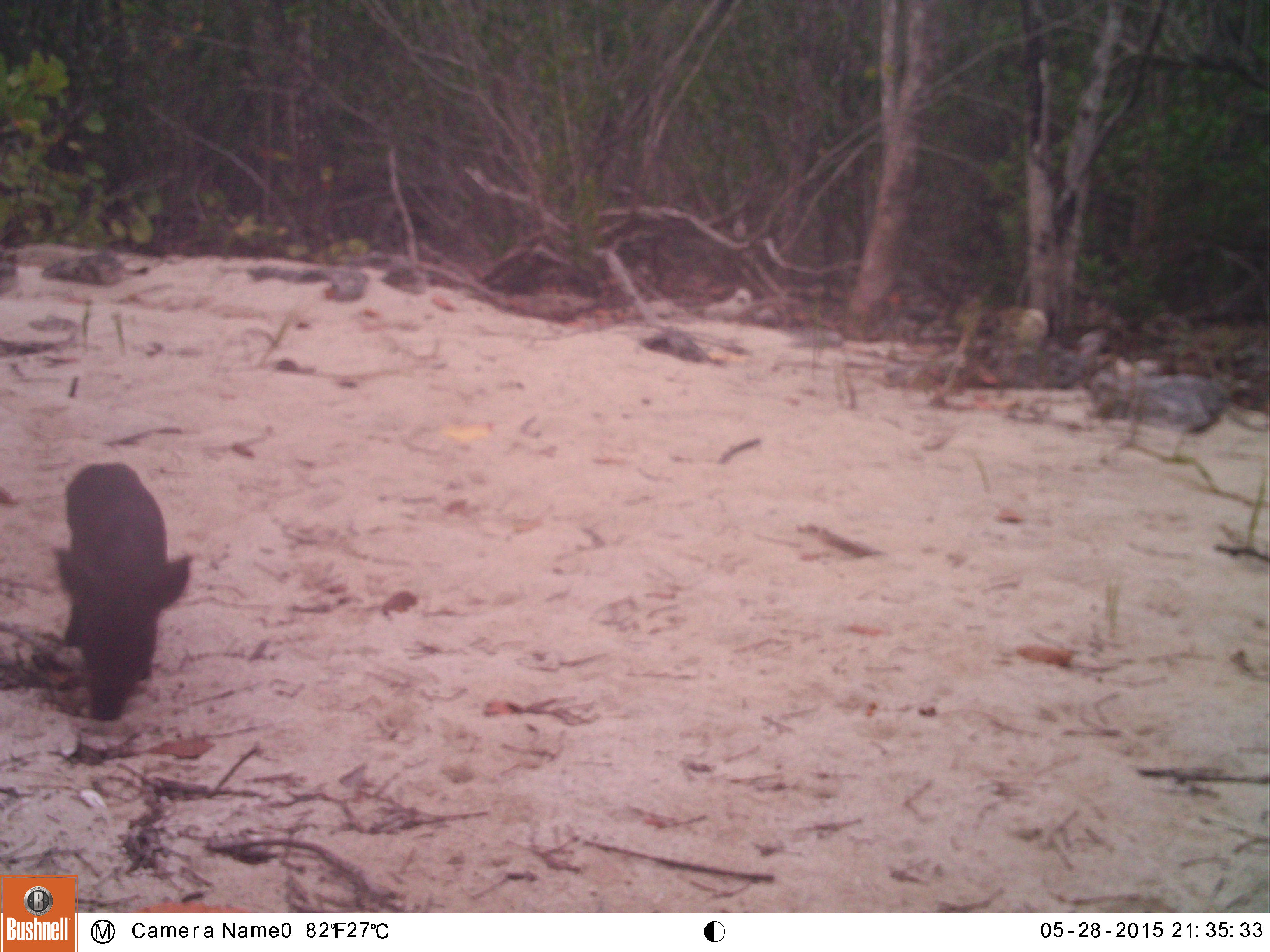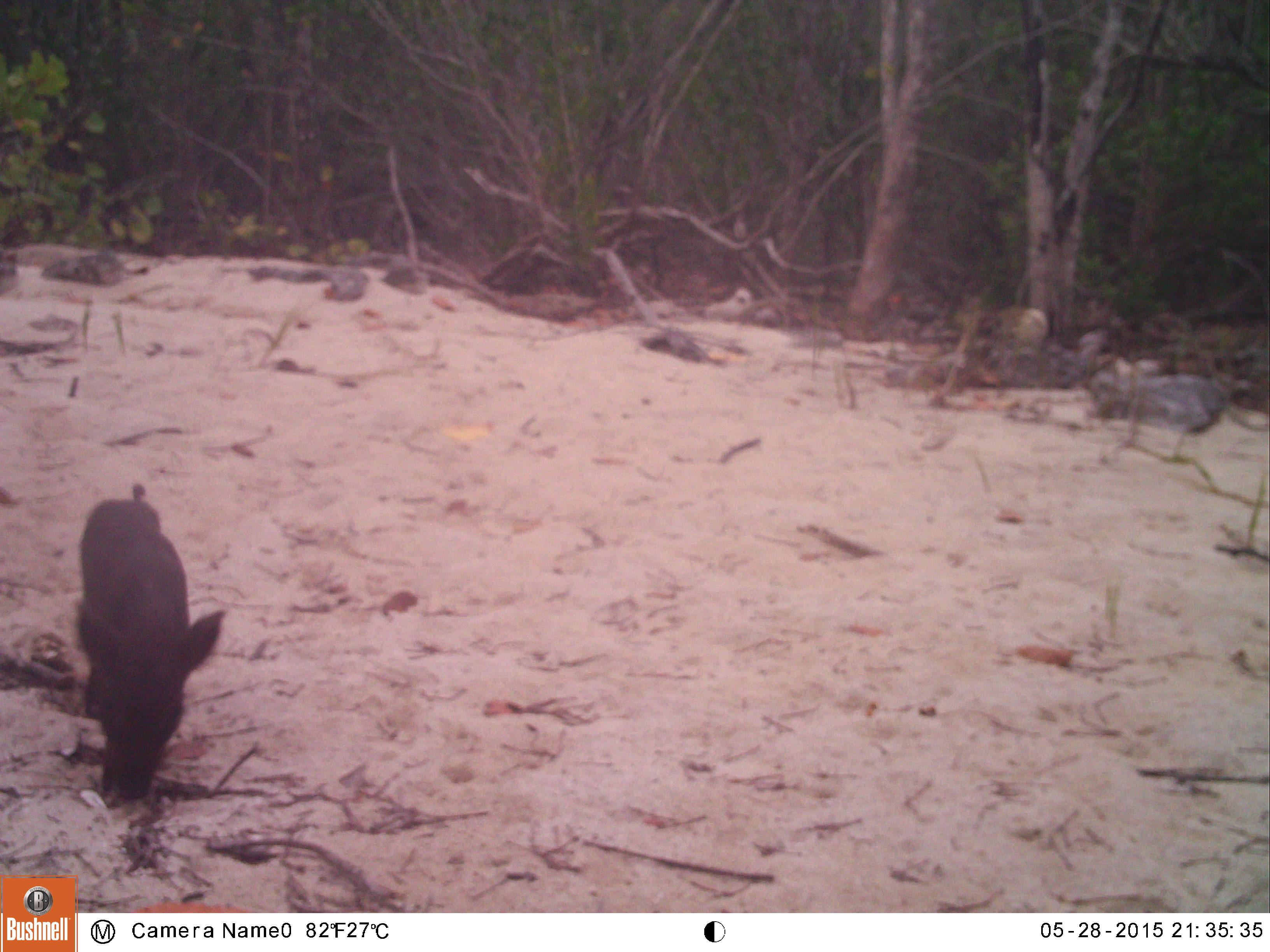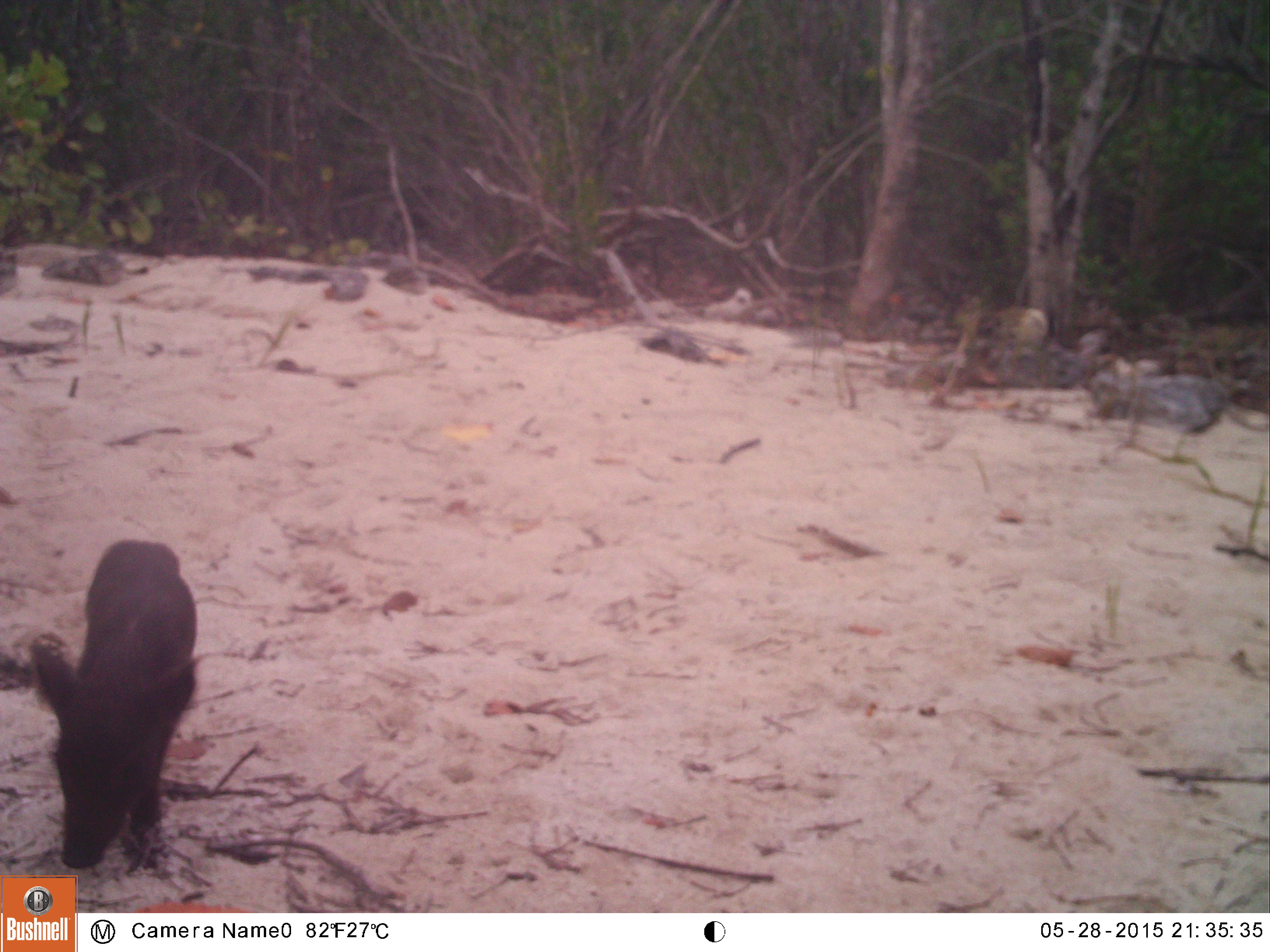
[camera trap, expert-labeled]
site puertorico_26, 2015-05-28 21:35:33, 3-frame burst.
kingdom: Animalia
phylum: Chordata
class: Mammalia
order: Artiodactyla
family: Suidae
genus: Sus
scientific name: Sus scrofa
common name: pig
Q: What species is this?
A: Pig (Sus scrofa).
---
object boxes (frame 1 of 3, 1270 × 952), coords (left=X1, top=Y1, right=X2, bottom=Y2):
pig: (left=40, top=458, right=191, bottom=728)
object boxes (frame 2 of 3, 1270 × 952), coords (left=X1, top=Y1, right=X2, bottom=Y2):
pig: (left=72, top=490, right=223, bottom=807)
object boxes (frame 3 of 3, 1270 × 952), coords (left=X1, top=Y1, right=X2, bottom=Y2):
pig: (left=24, top=540, right=195, bottom=879)